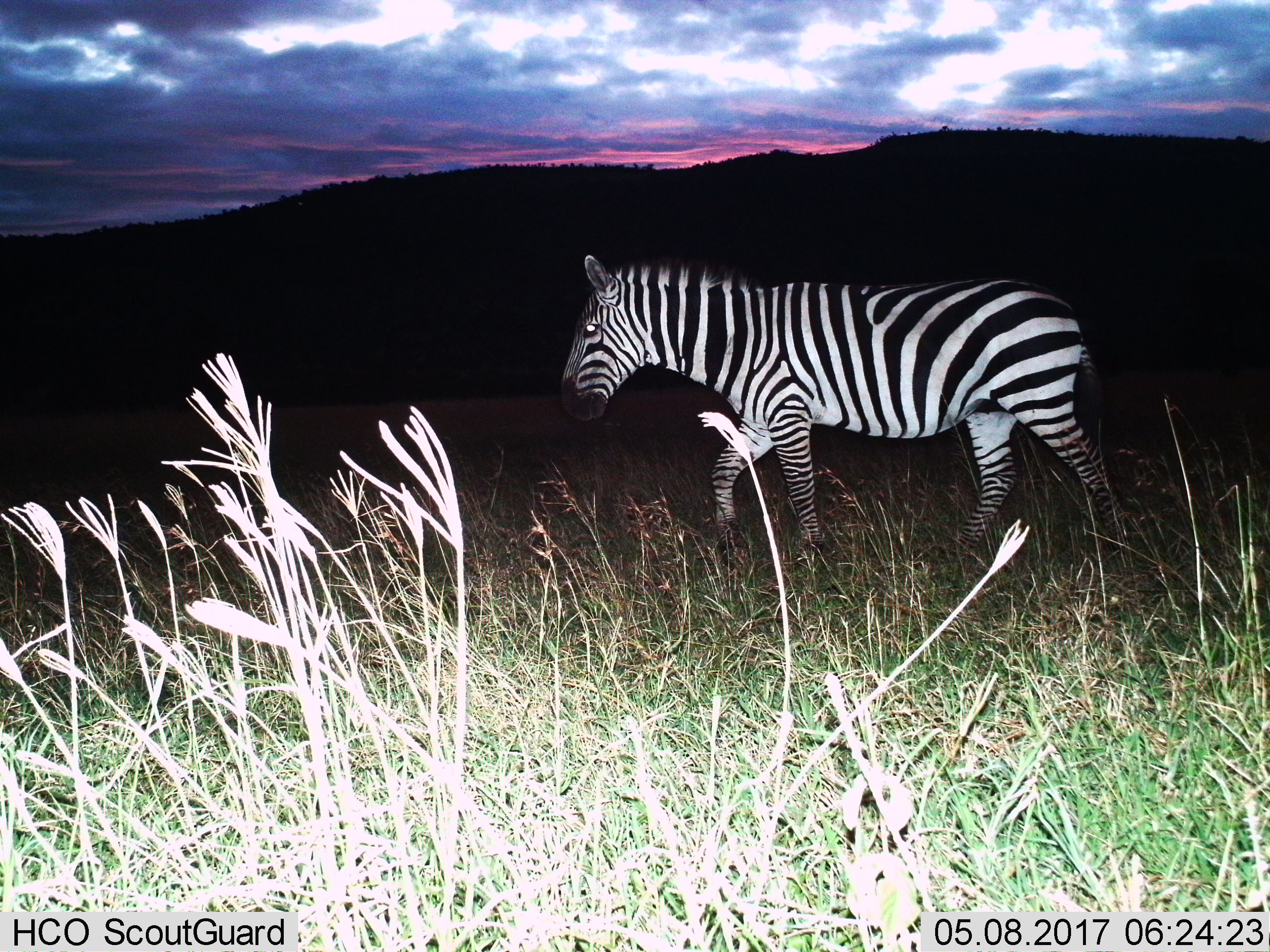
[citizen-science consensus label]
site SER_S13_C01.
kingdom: Animalia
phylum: Chordata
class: Mammalia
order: Perissodactyla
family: Equidae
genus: Equus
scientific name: Equus quagga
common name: plains zebra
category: zebraplains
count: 1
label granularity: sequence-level